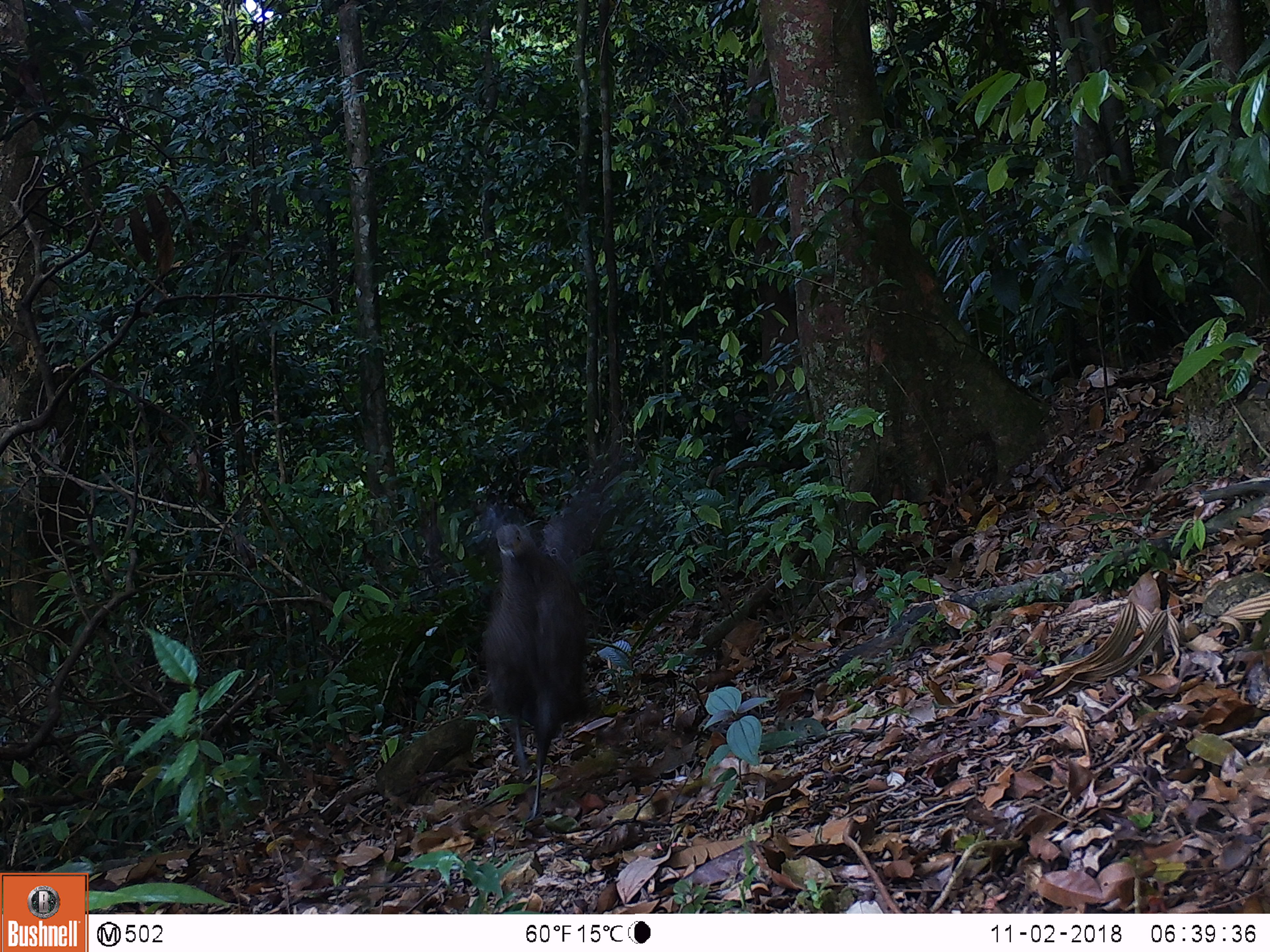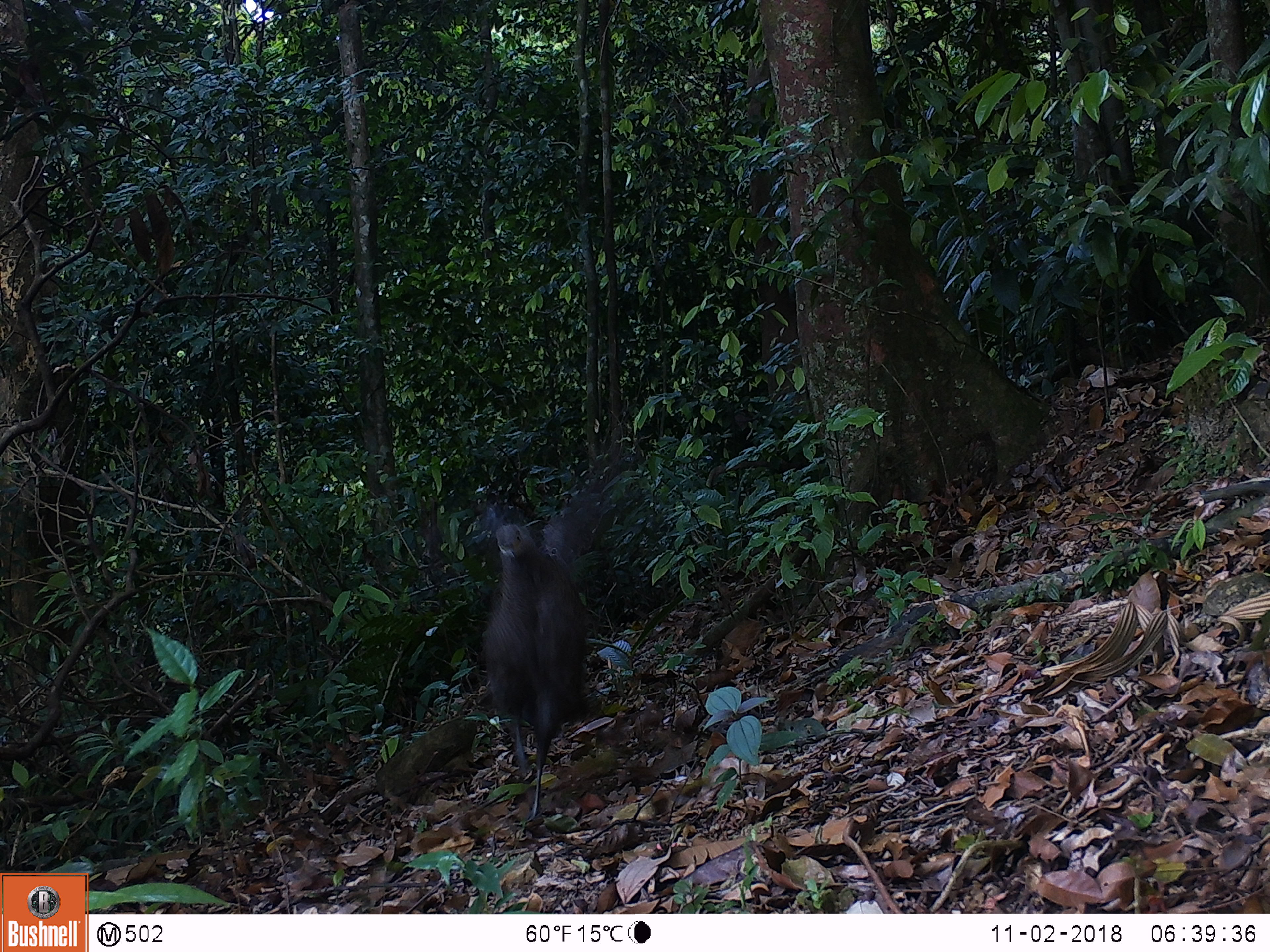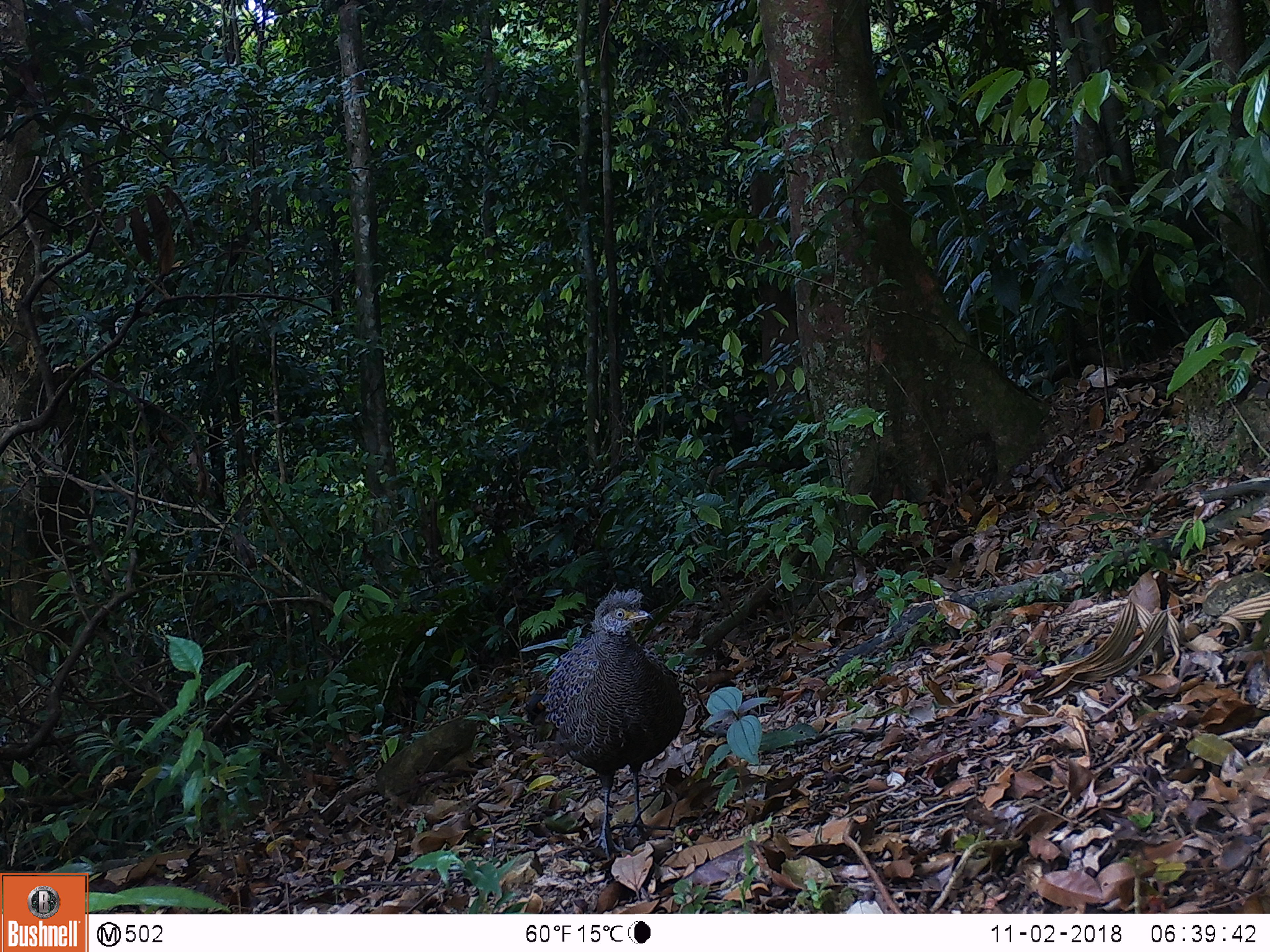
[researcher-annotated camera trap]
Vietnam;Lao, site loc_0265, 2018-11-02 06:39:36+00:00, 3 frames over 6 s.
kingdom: Animalia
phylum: Chordata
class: Aves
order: Galliformes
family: Phasianidae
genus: Polyplectron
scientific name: Polyplectron bicalcaratum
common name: gray peacock-pheasant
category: grey peacock pheasant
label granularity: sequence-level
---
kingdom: Animalia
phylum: Chordata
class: Aves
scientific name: Aves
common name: bird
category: unidentified bird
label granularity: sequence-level